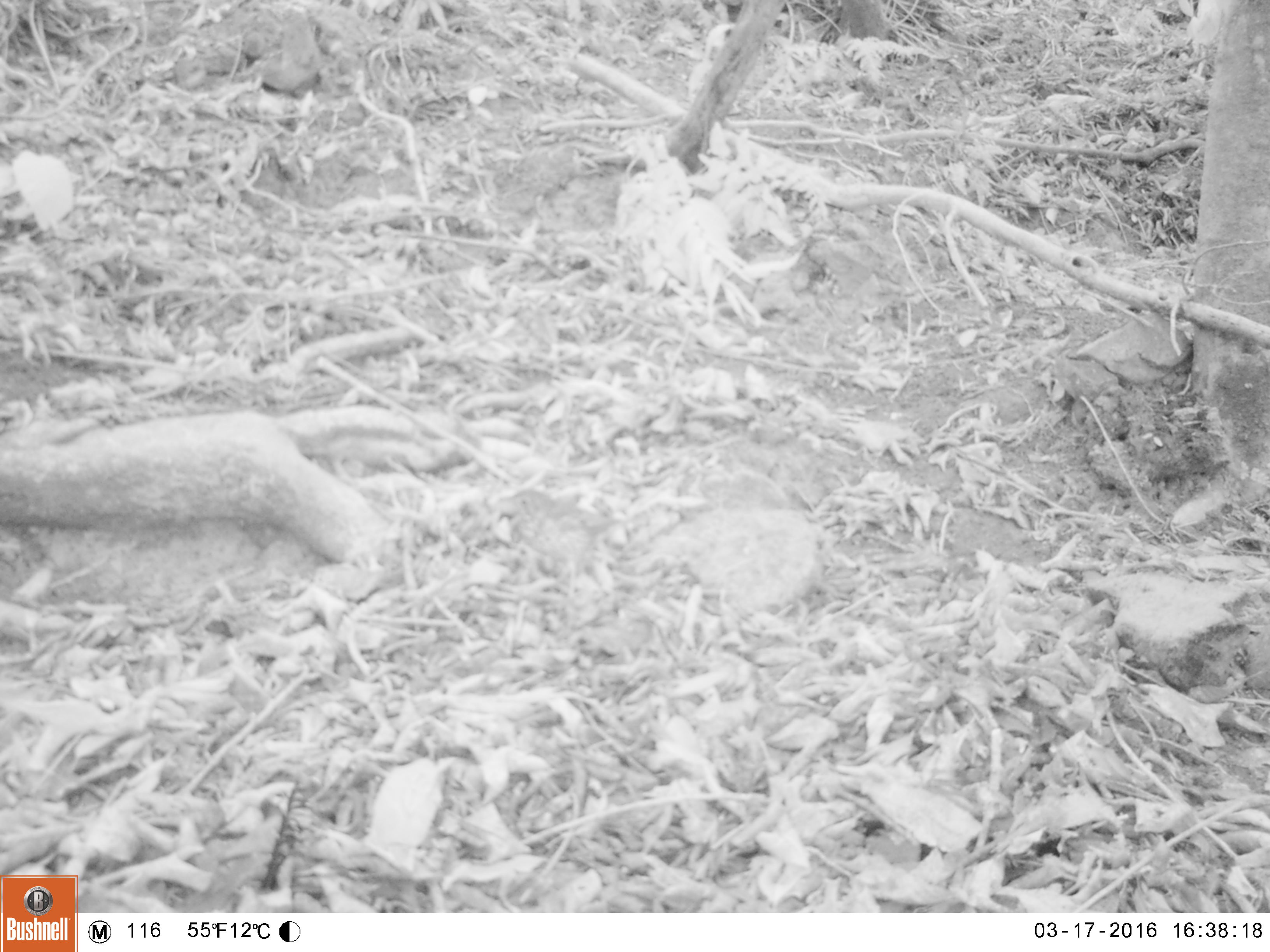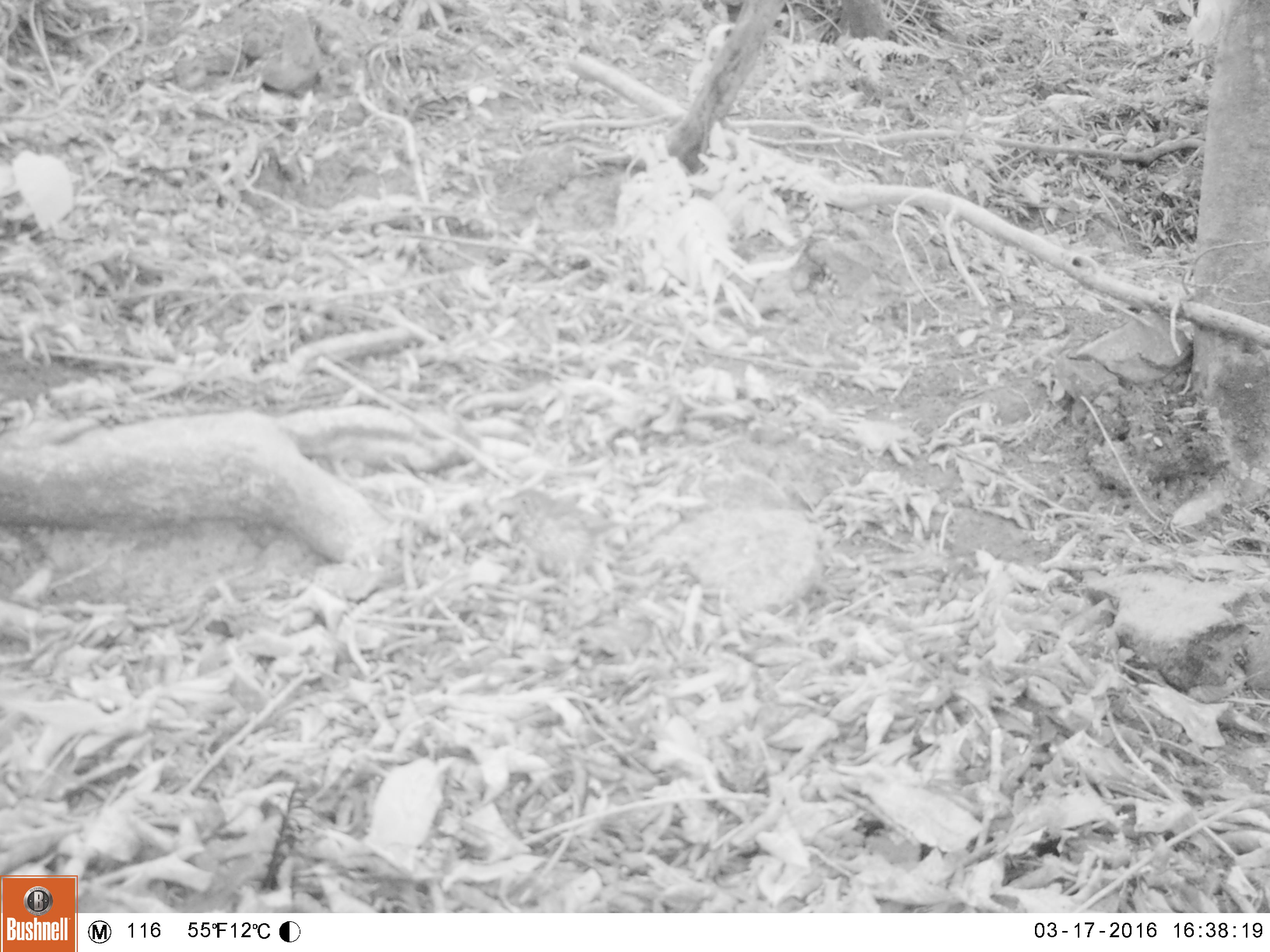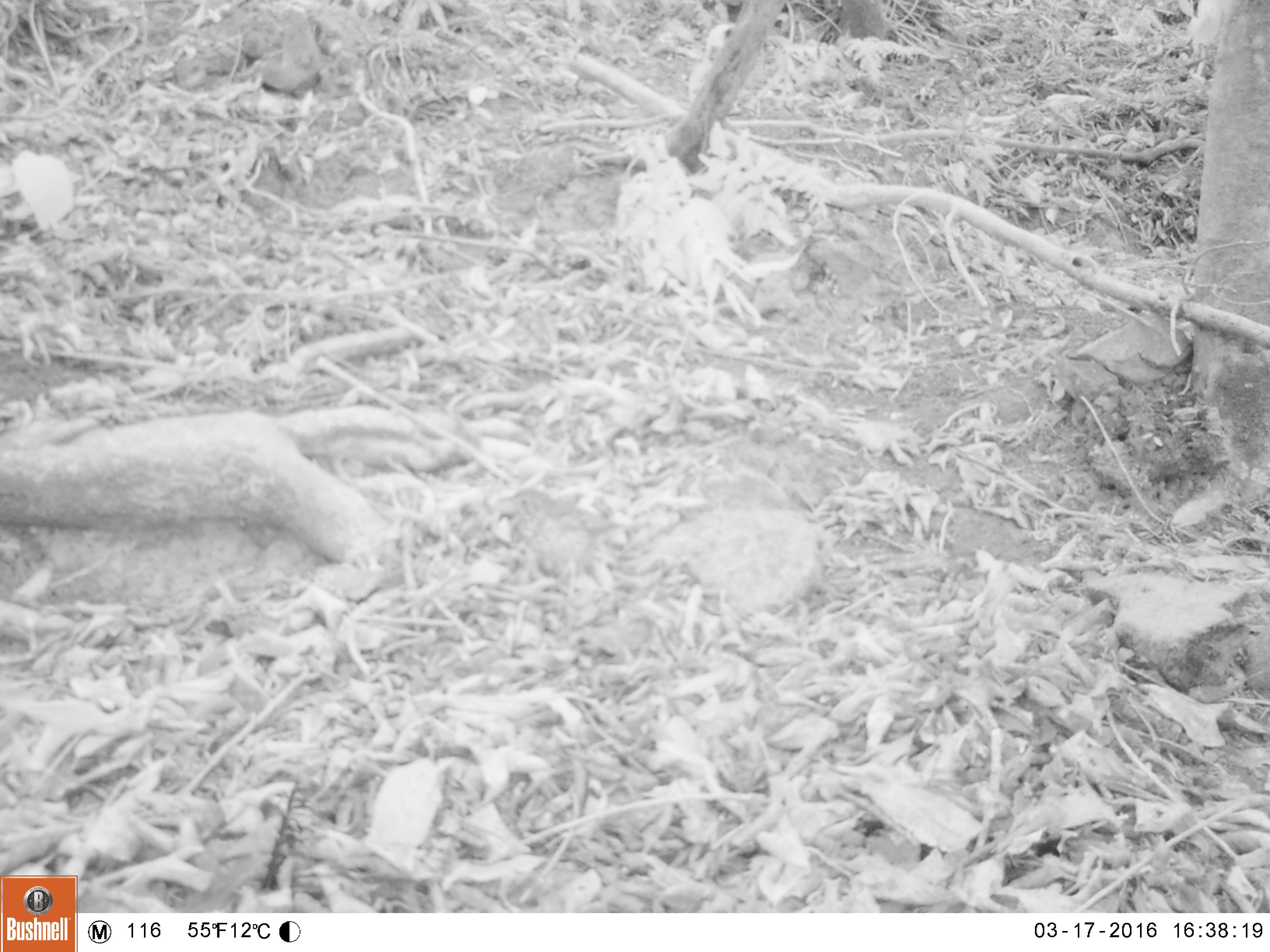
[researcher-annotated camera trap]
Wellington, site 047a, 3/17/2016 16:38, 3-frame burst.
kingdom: Animalia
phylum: Chordata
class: Aves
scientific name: Aves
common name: bird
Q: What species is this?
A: Bird (Aves).